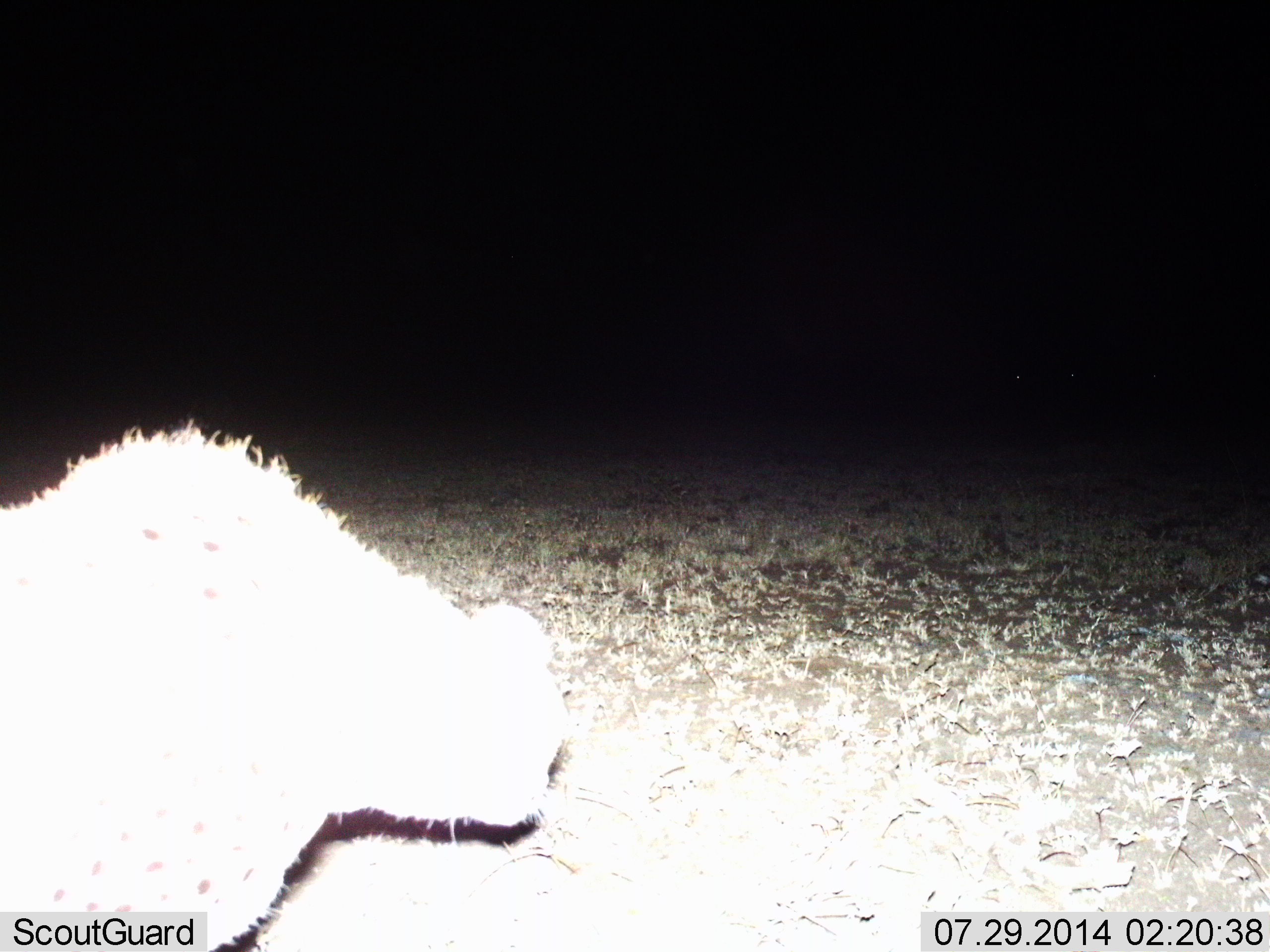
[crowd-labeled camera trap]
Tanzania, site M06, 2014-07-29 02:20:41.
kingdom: Animalia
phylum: Chordata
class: Mammalia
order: Carnivora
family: Hyaenidae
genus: Crocuta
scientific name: Crocuta crocuta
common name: spotted hyena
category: hyenaspotted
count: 1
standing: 78%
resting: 0%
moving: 11%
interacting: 0%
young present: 0%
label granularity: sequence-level